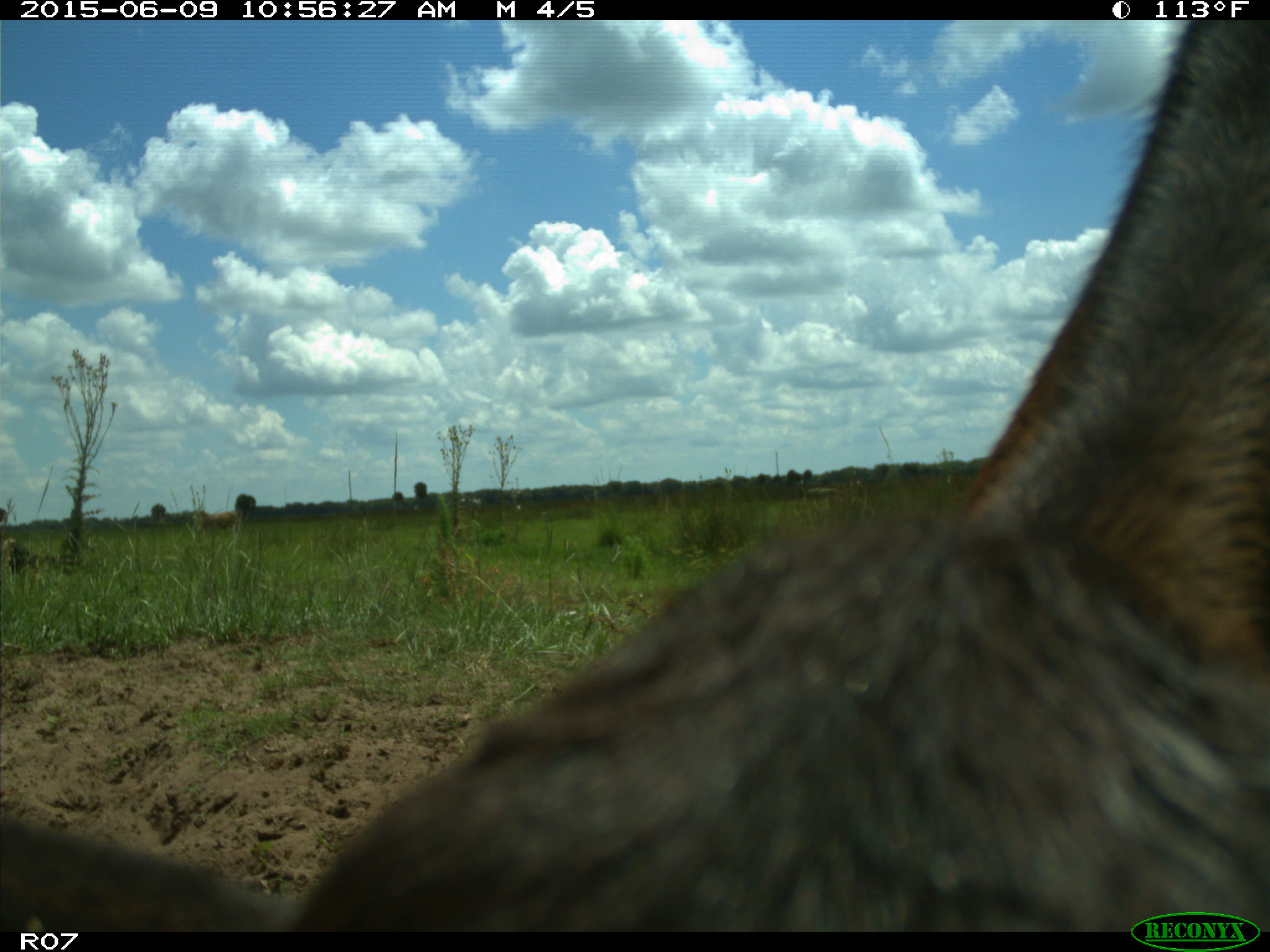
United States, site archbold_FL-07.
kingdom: Animalia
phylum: Chordata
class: Mammalia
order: Artiodactyla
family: Bovidae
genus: Bos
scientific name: Bos taurus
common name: domestic cow